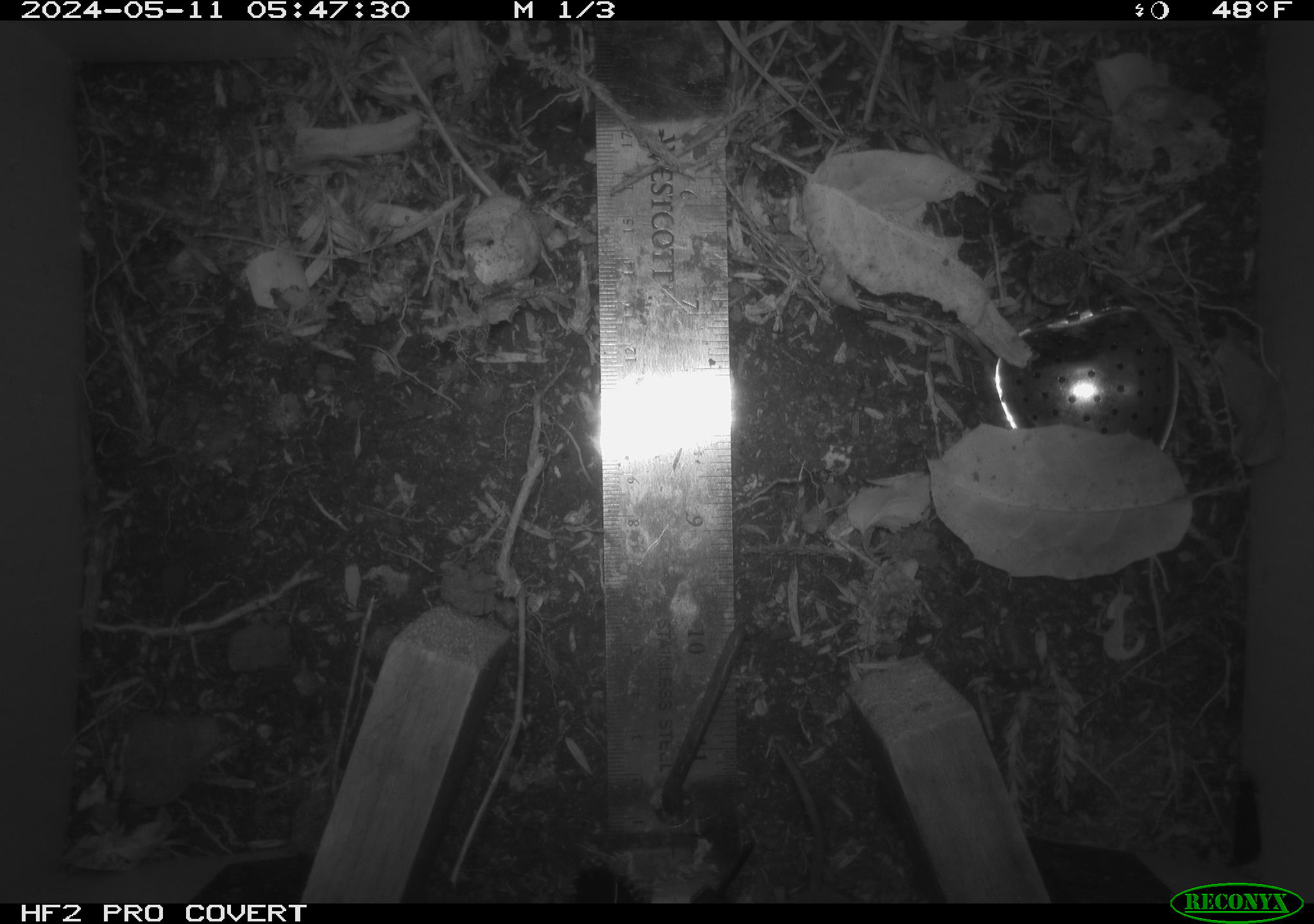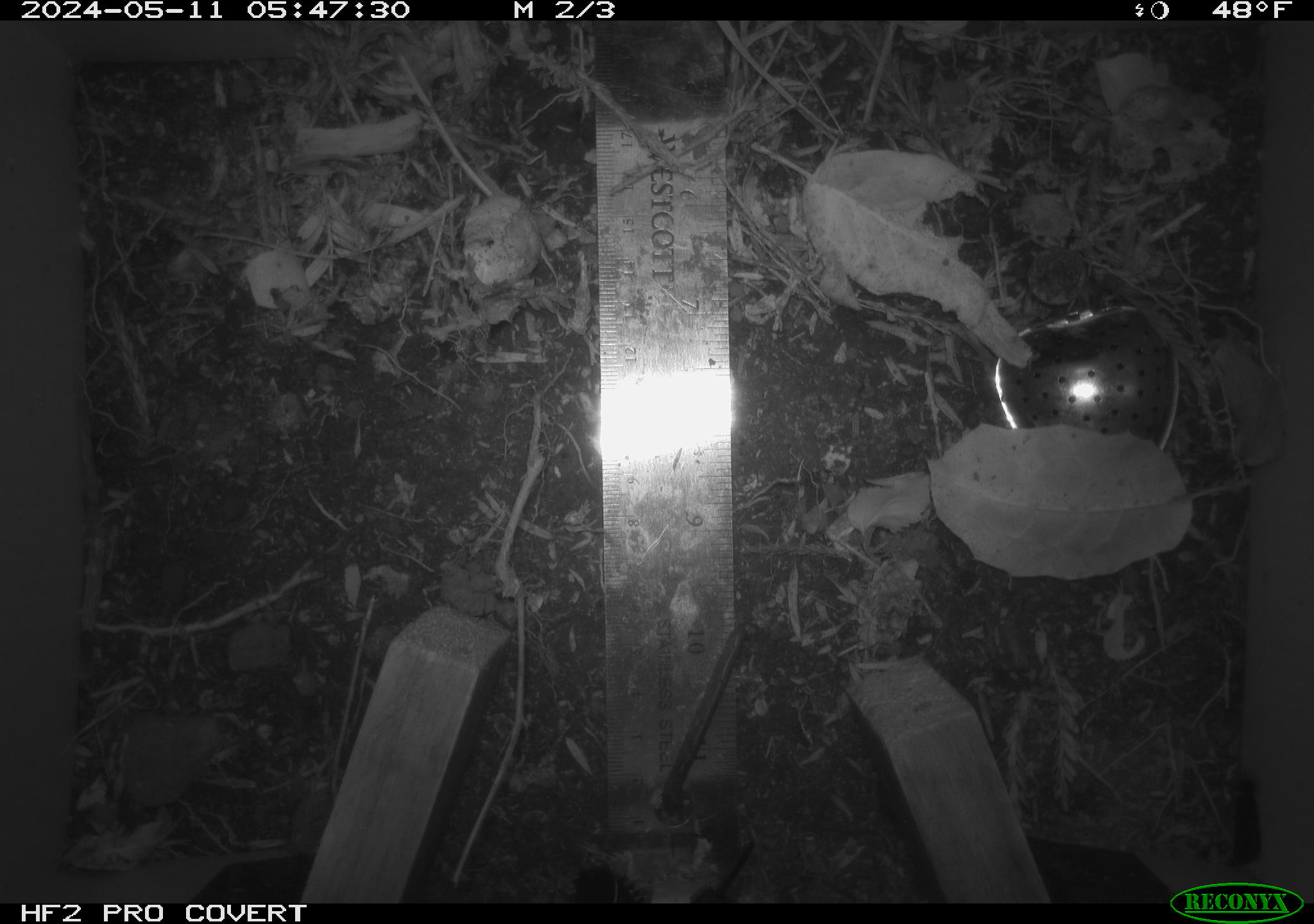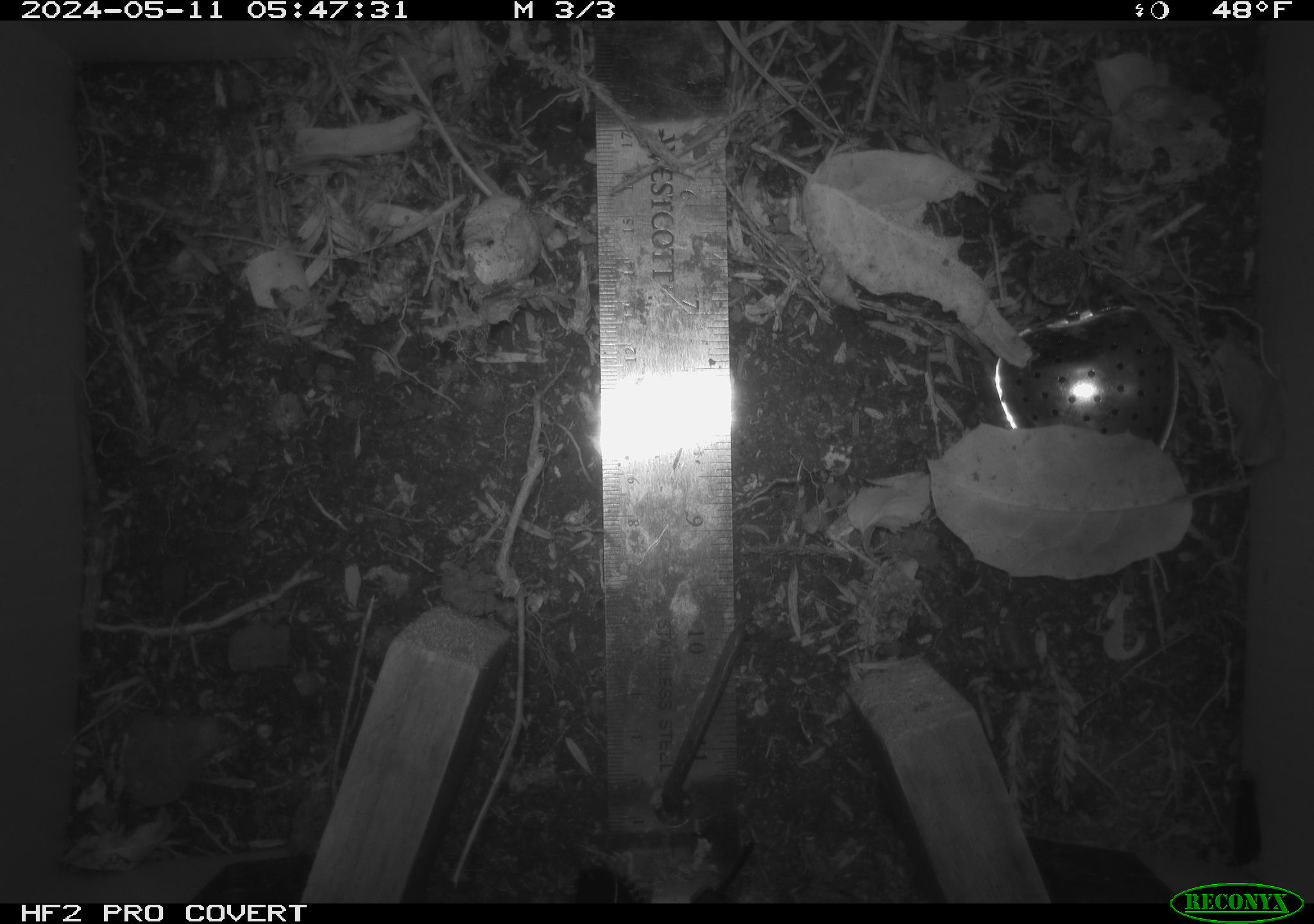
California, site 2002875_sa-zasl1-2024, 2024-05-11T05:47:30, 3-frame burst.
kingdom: Animalia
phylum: Chordata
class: Mammalia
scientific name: Mammalia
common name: mammal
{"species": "mammal (Mammalia)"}